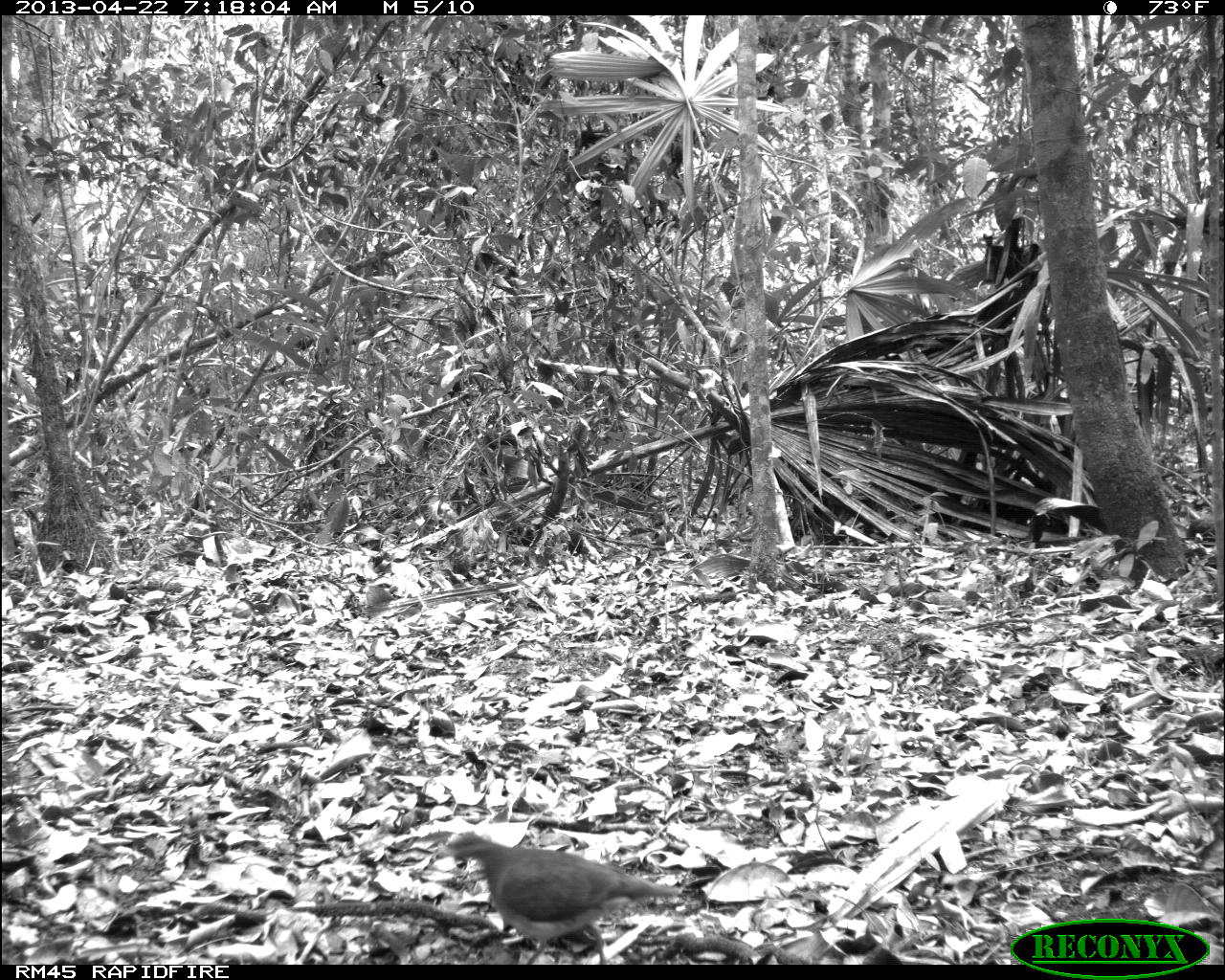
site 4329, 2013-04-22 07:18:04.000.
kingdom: Animalia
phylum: Chordata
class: Aves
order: Columbiformes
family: Columbidae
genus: Geotrygon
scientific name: Geotrygon montana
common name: ruddy quail-dove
Geotrygon montana (ruddy quail-dove), count 1.